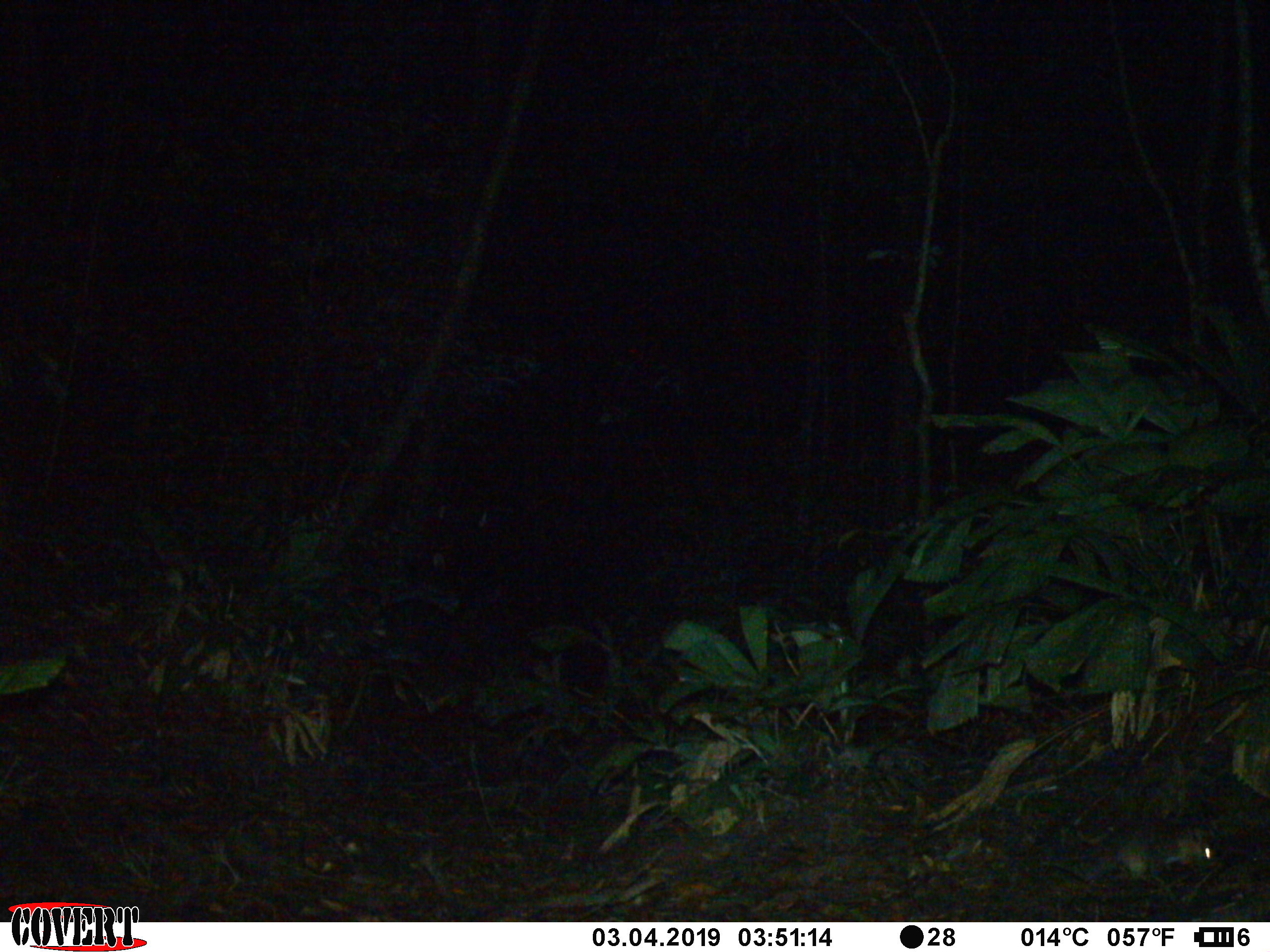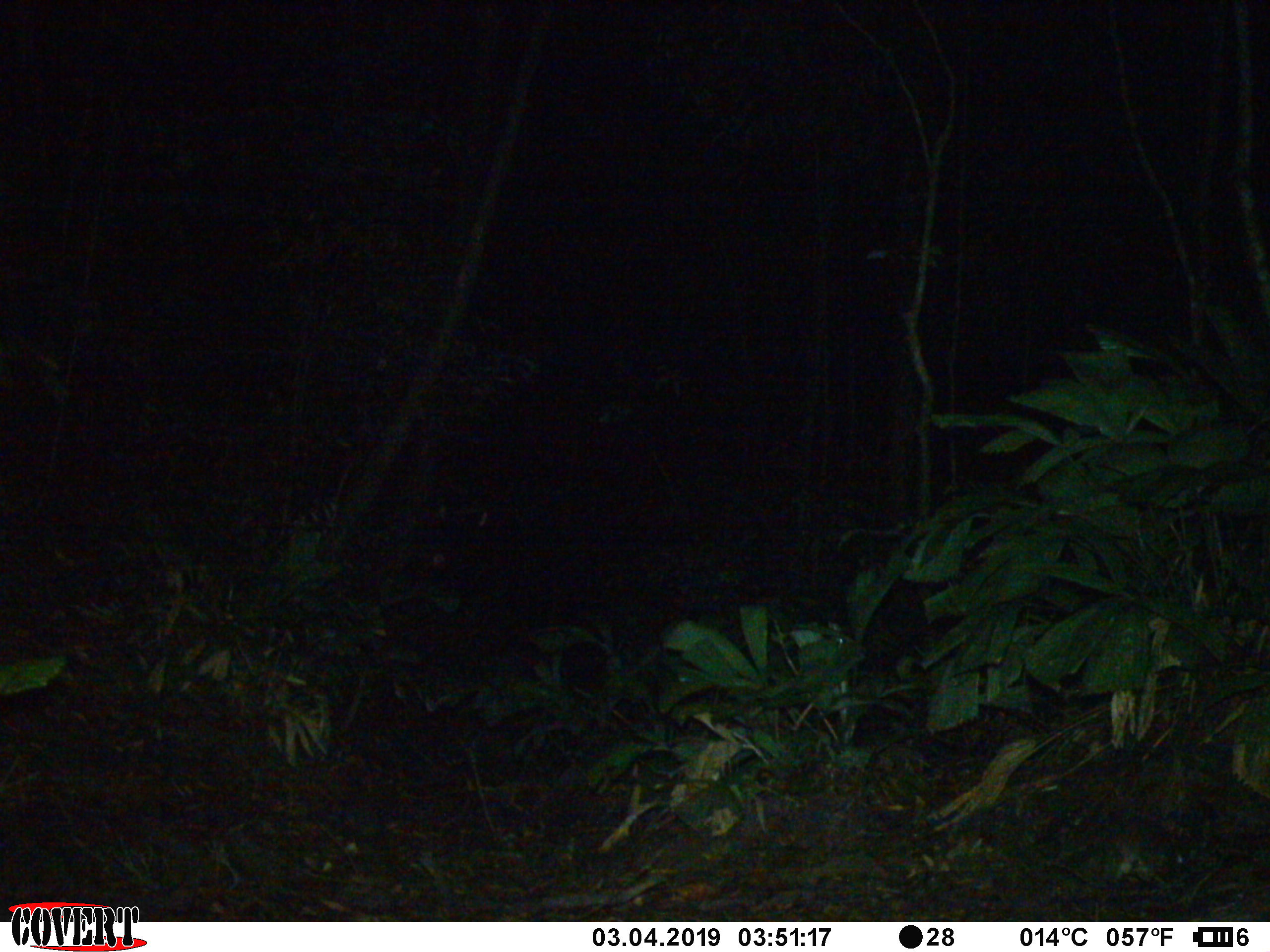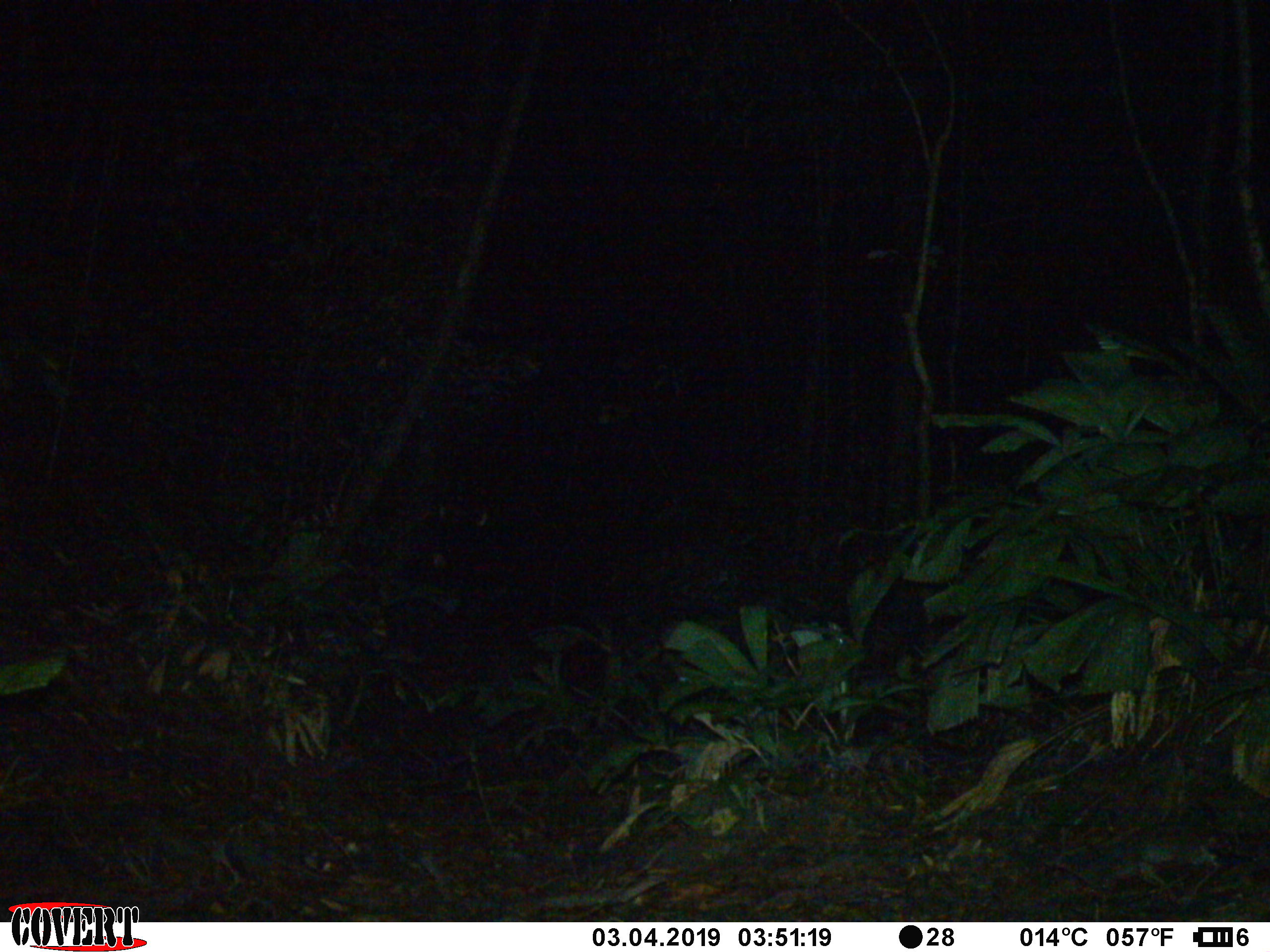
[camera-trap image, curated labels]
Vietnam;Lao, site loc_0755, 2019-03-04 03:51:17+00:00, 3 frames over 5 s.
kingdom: Animalia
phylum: Chordata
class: Mammalia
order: Carnivora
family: Mustelidae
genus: Melogale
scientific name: Melogale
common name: ferret badger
Ferret badger (Melogale). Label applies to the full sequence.